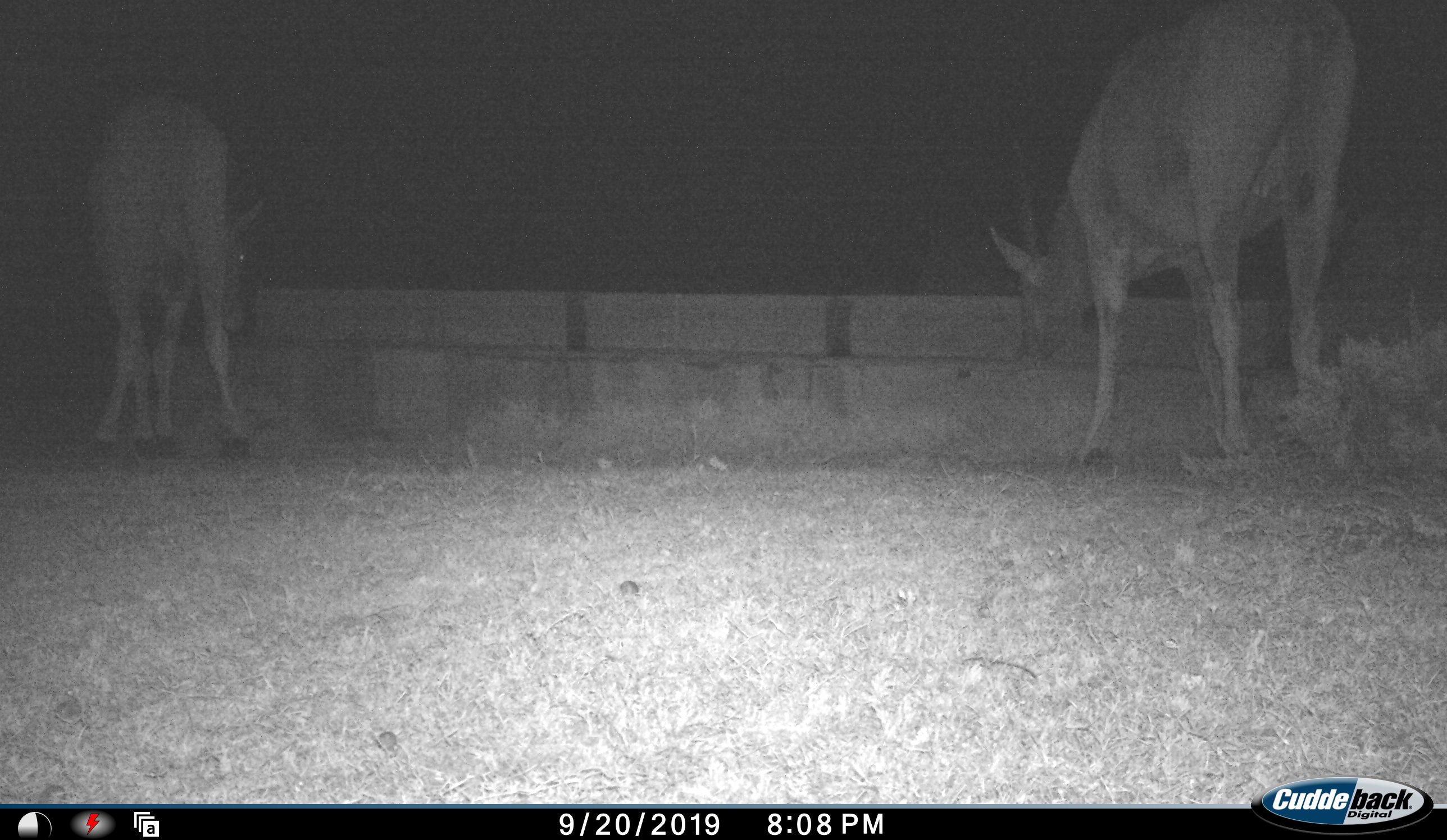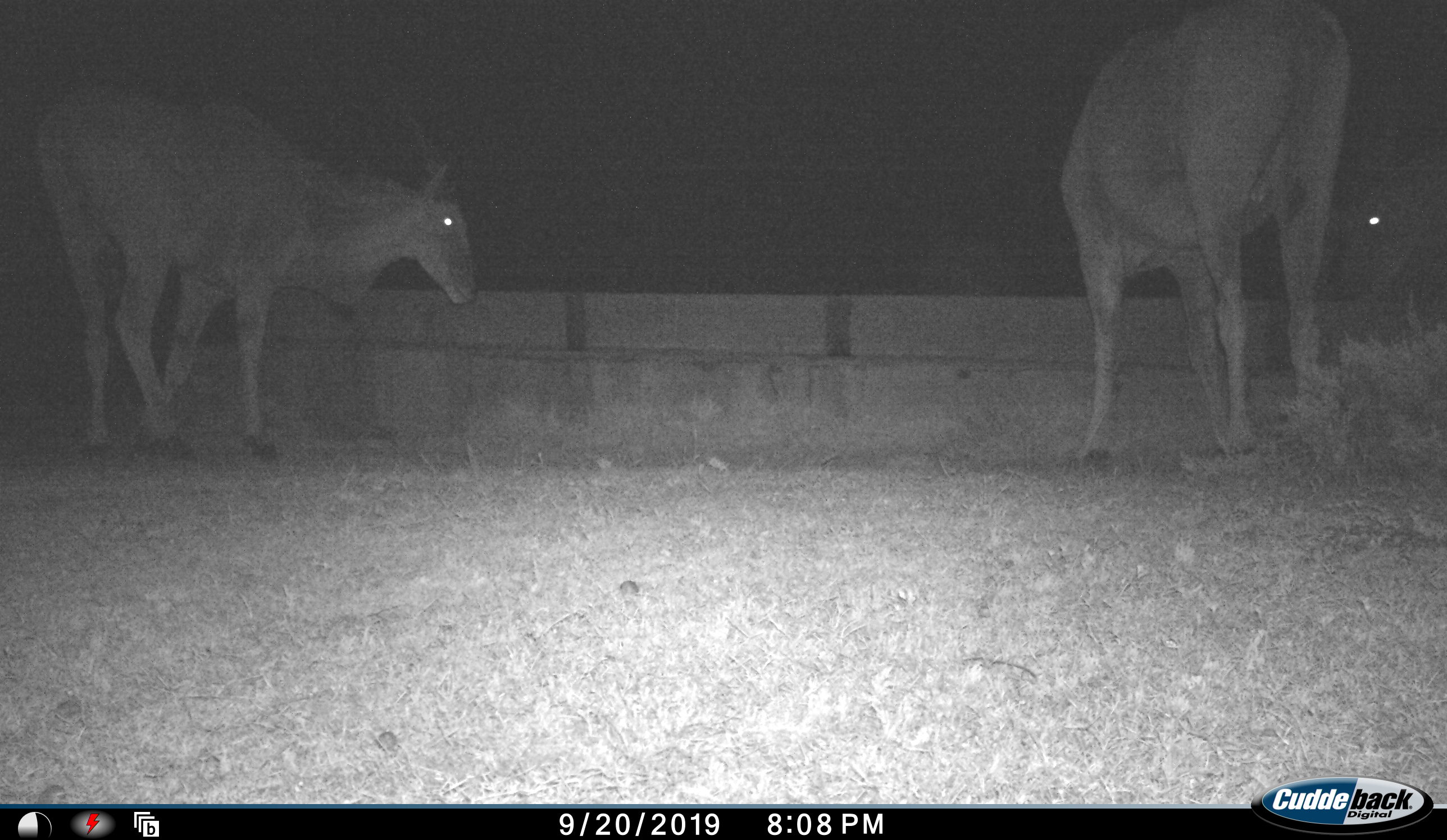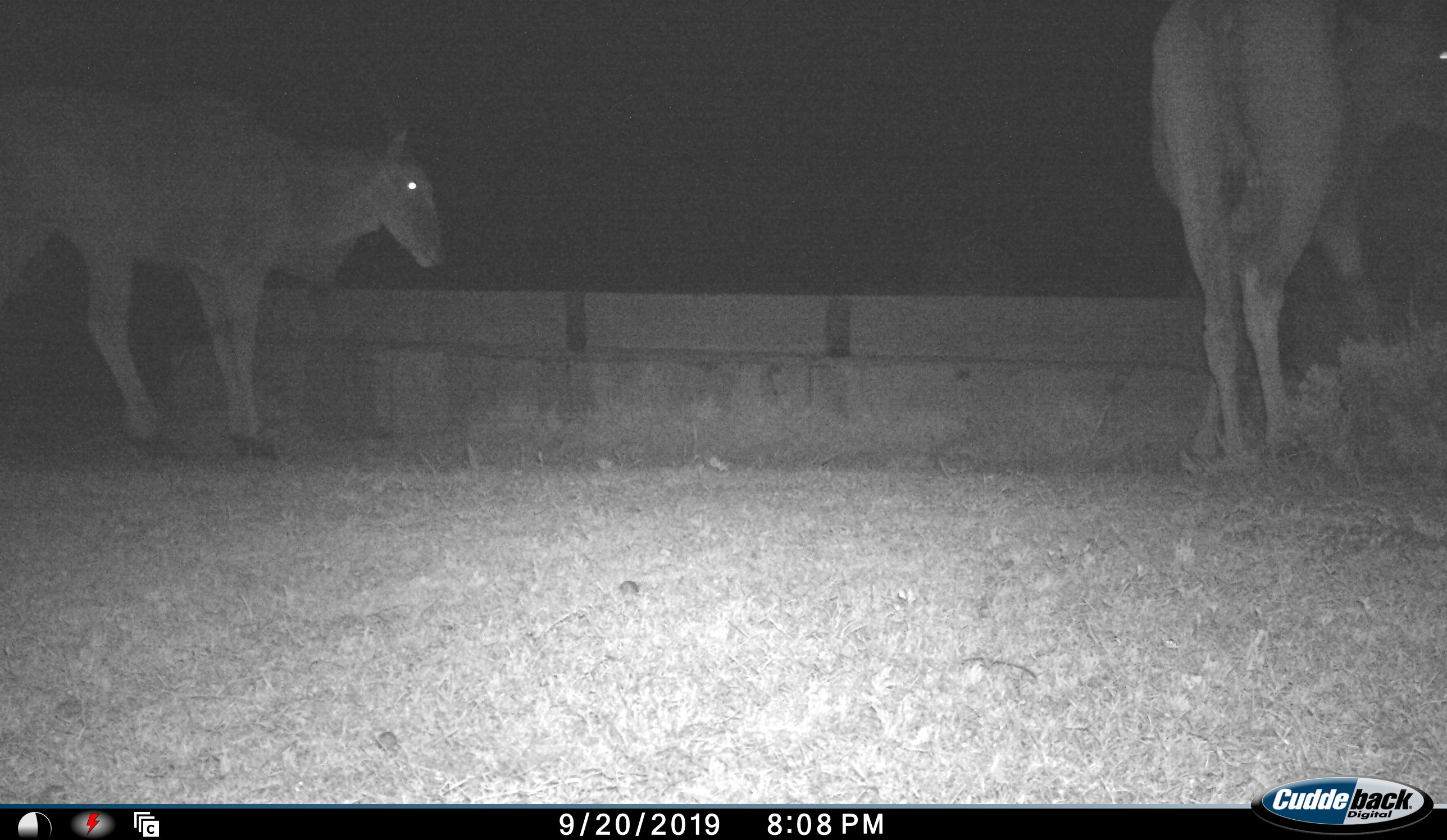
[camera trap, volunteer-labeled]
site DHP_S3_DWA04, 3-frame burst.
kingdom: Animalia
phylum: Chordata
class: Mammalia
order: Artiodactyla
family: Bovidae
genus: Tragelaphus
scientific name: Tragelaphus oryx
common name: eland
Eland (Tragelaphus oryx), count 3. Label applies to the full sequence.